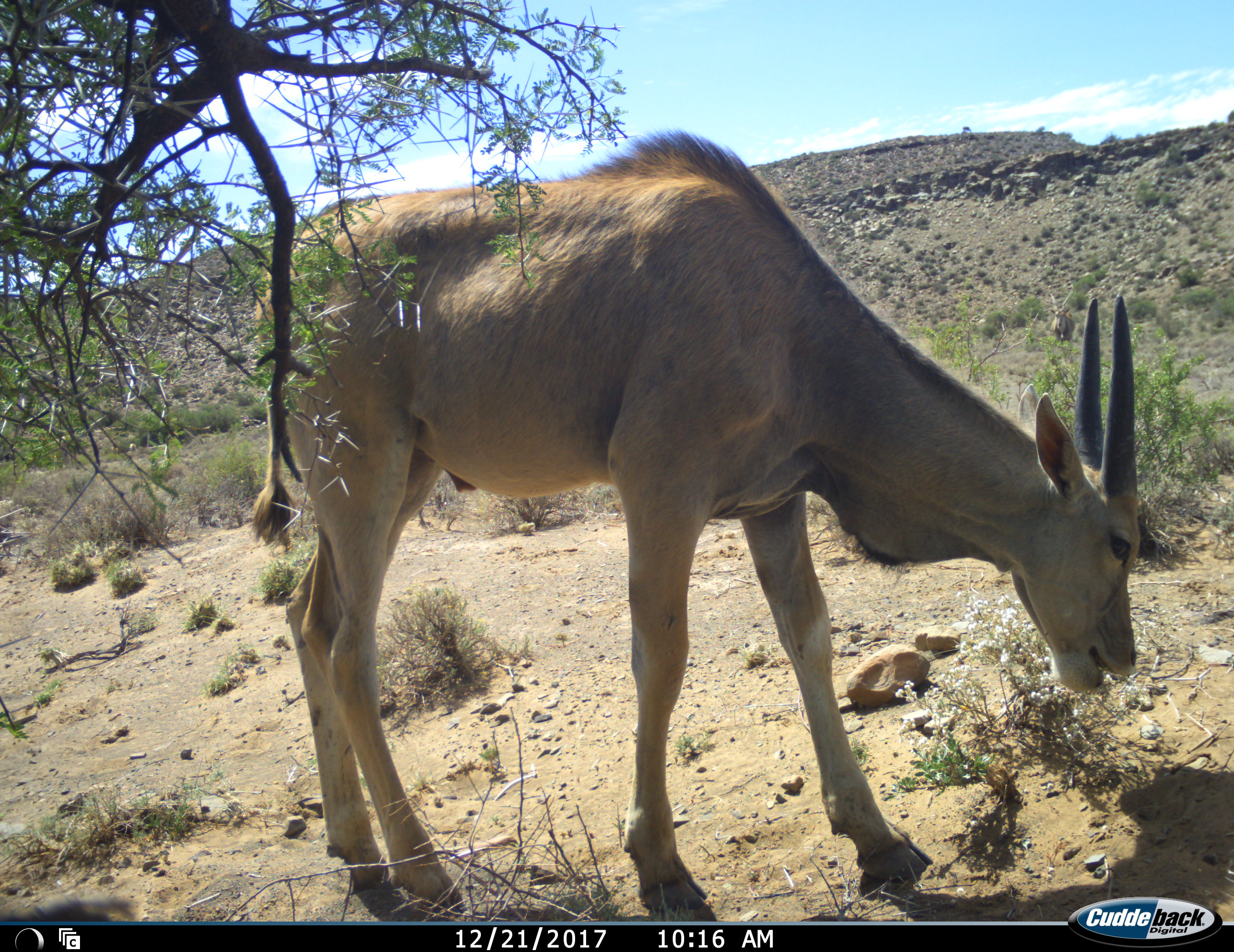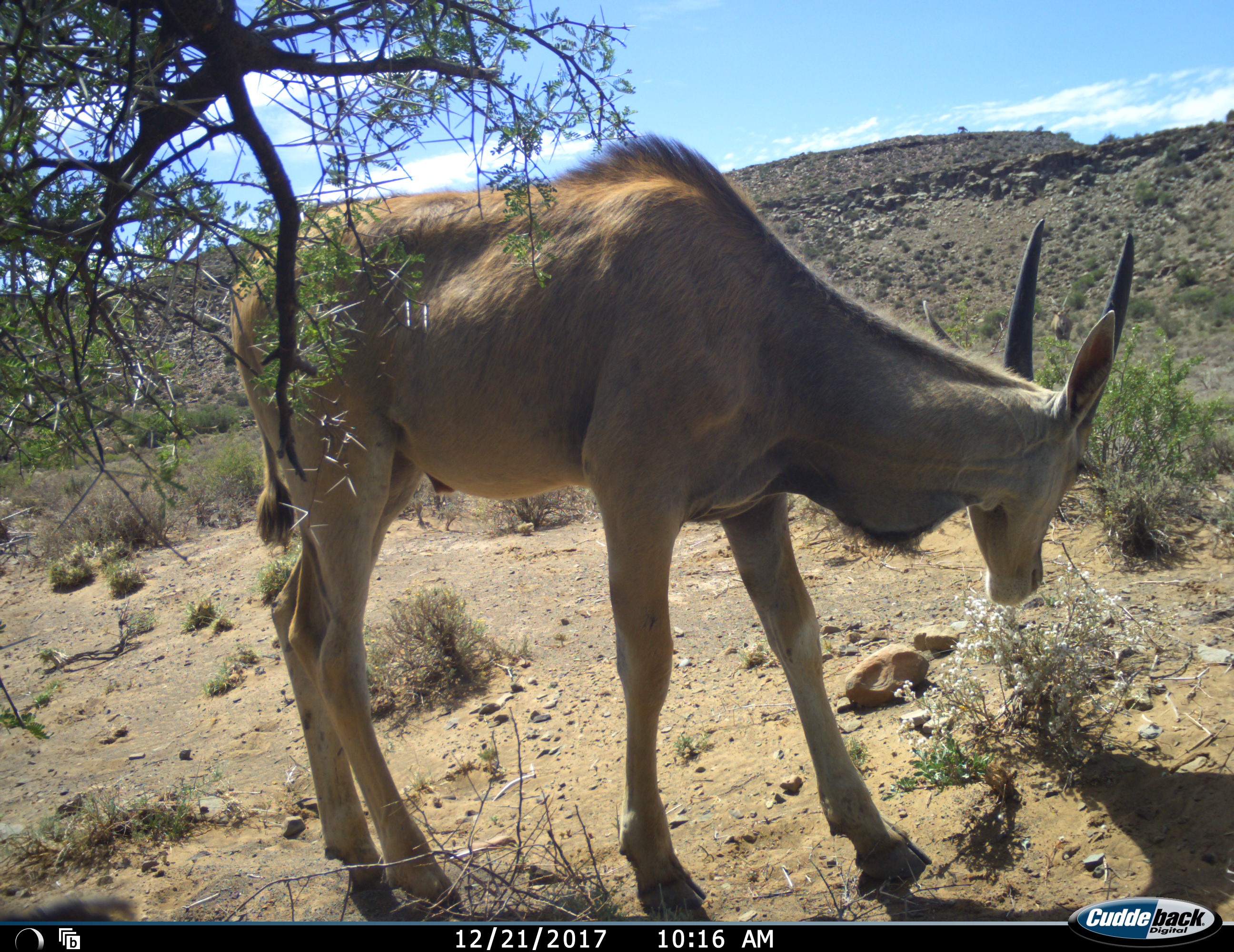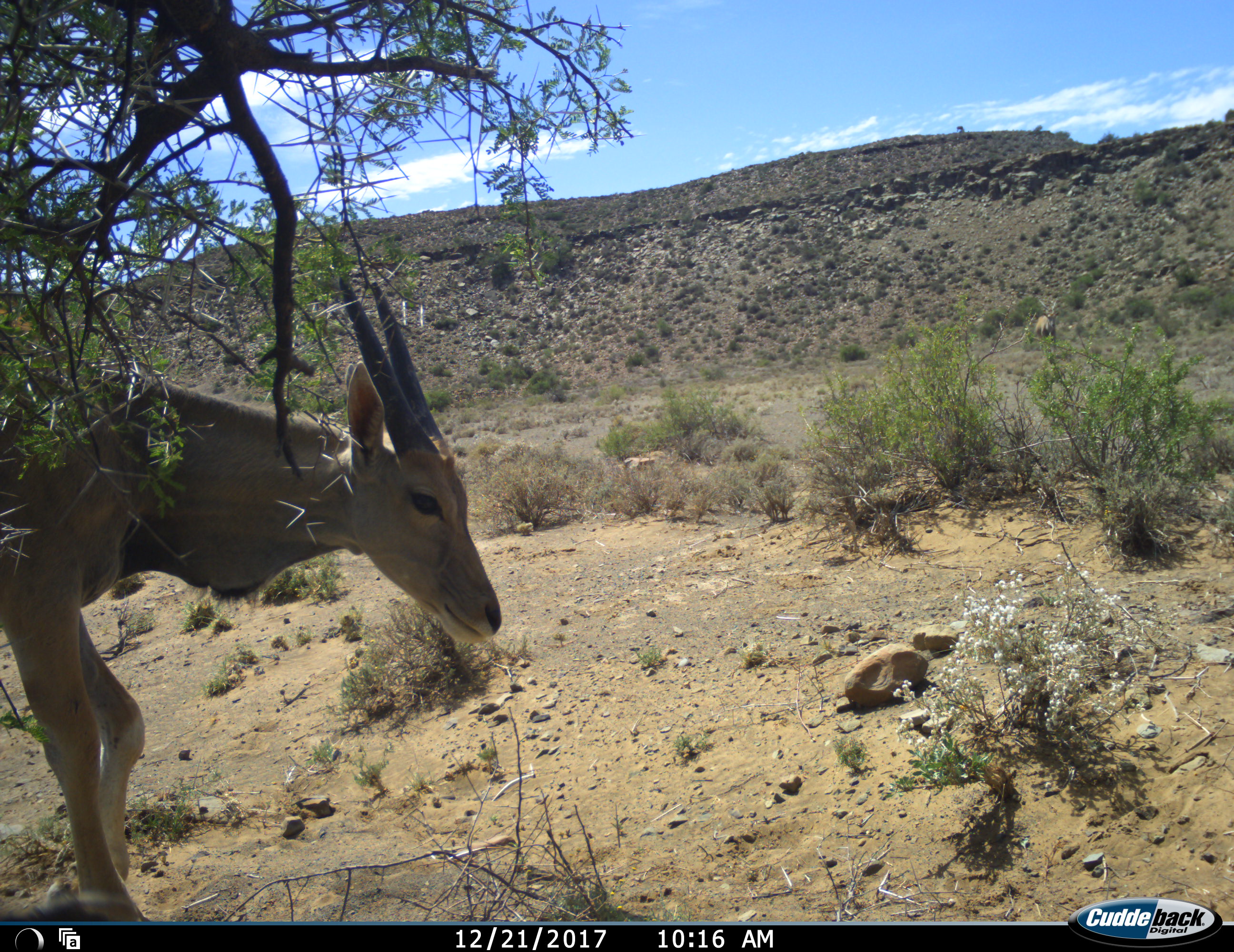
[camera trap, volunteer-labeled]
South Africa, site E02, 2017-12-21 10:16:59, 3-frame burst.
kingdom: Animalia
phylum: Chordata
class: Mammalia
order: Artiodactyla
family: Bovidae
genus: Tragelaphus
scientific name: Tragelaphus oryx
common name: eland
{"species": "eland (Tragelaphus oryx)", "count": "1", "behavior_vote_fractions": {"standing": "30%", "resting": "0%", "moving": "60%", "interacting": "0%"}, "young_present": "50%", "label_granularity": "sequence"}